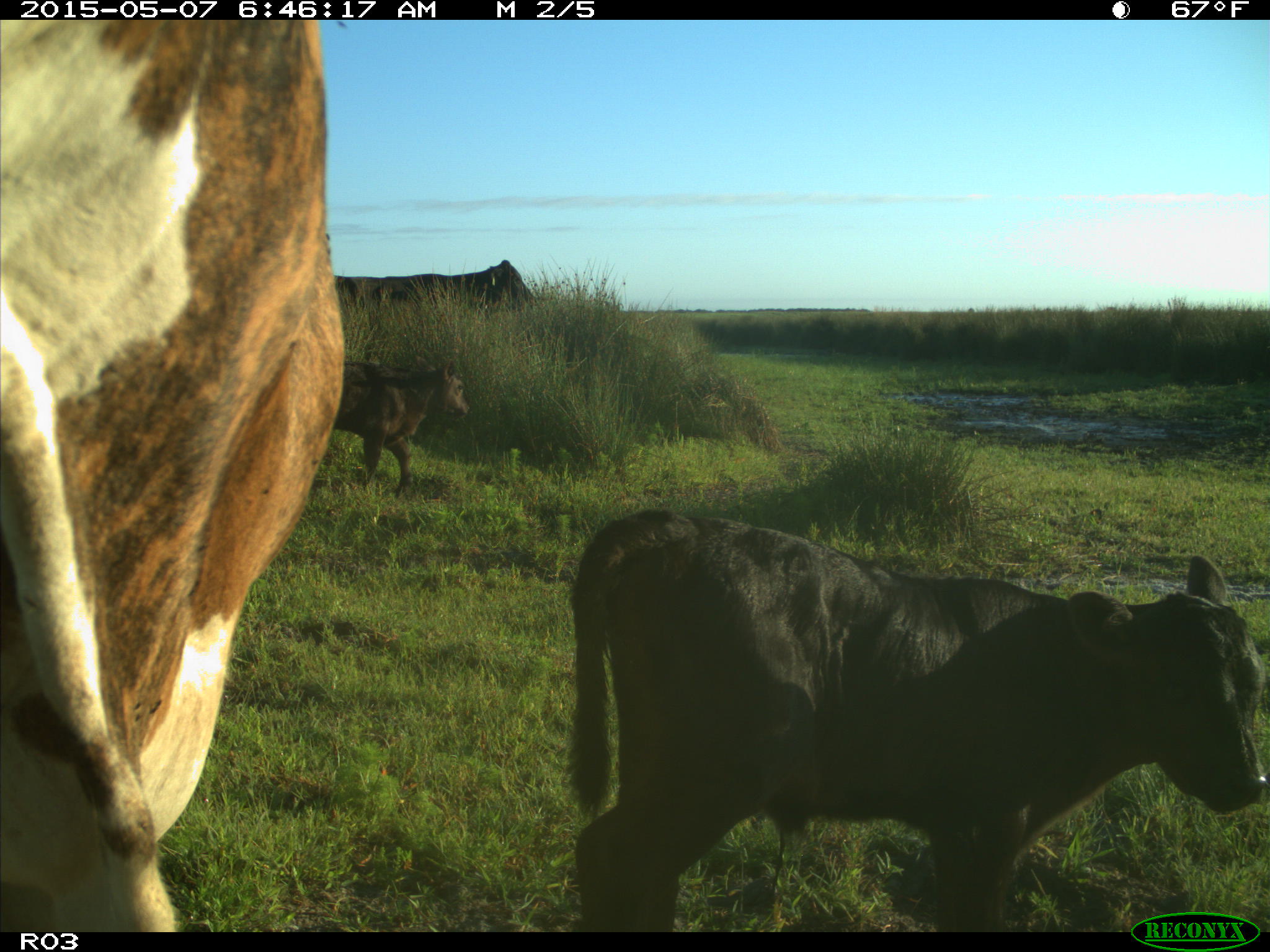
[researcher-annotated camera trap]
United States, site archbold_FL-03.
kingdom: Animalia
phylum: Chordata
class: Mammalia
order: Artiodactyla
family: Bovidae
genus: Bos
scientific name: Bos taurus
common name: domestic cow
Bos taurus (domestic cow).